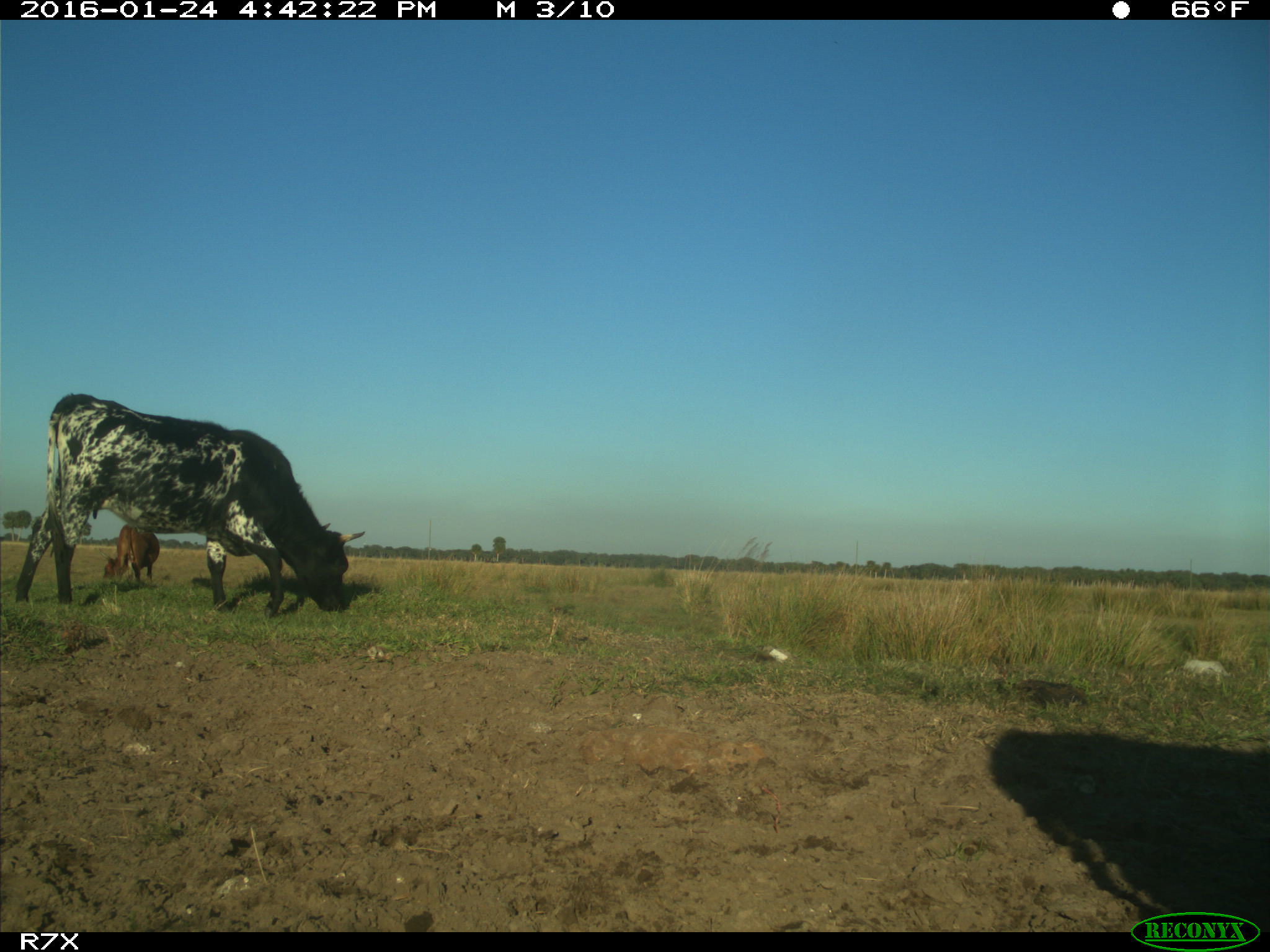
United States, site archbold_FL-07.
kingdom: Animalia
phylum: Chordata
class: Mammalia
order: Artiodactyla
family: Bovidae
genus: Bos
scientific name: Bos taurus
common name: domestic cow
Bos taurus (domestic cow).